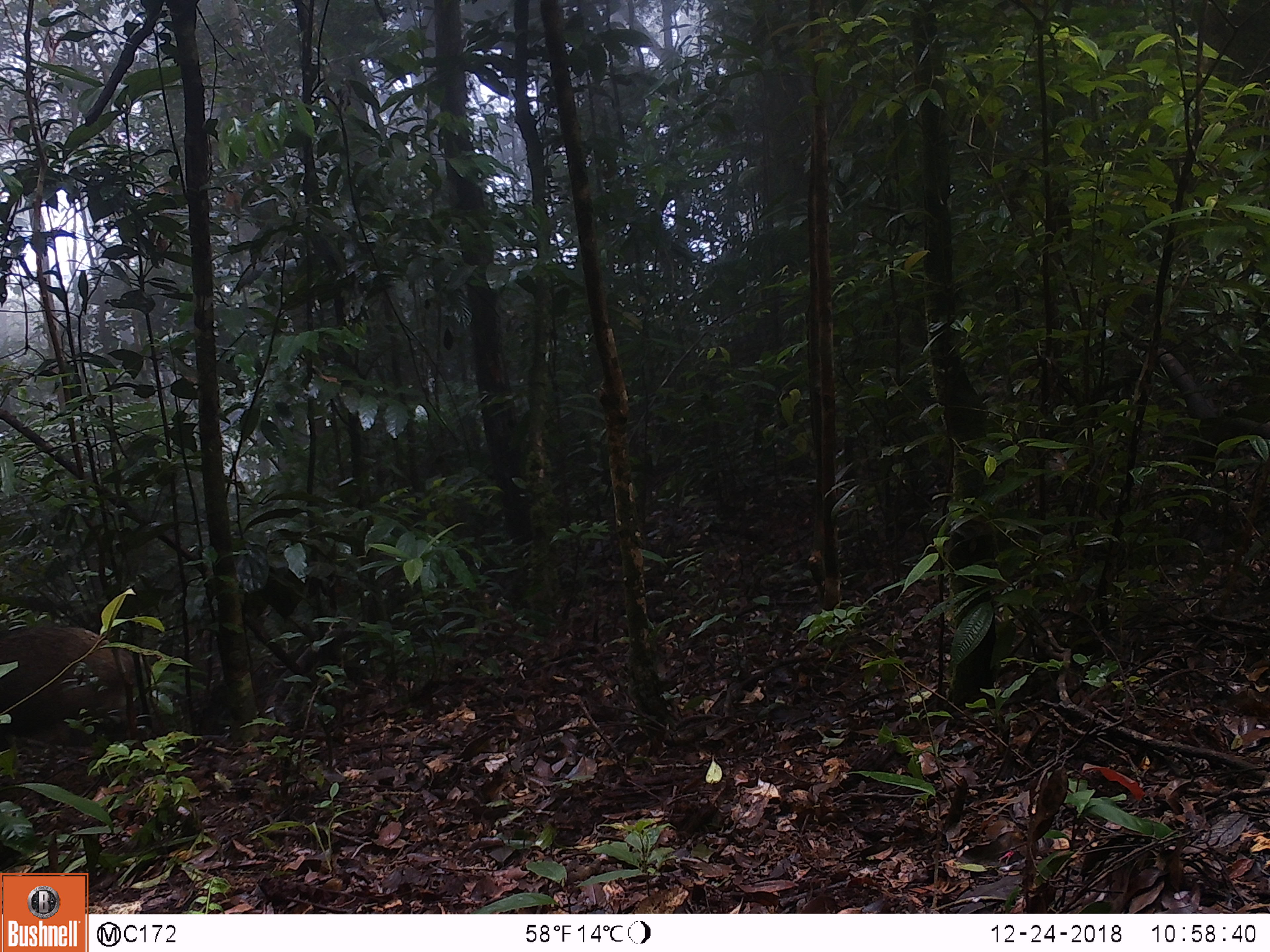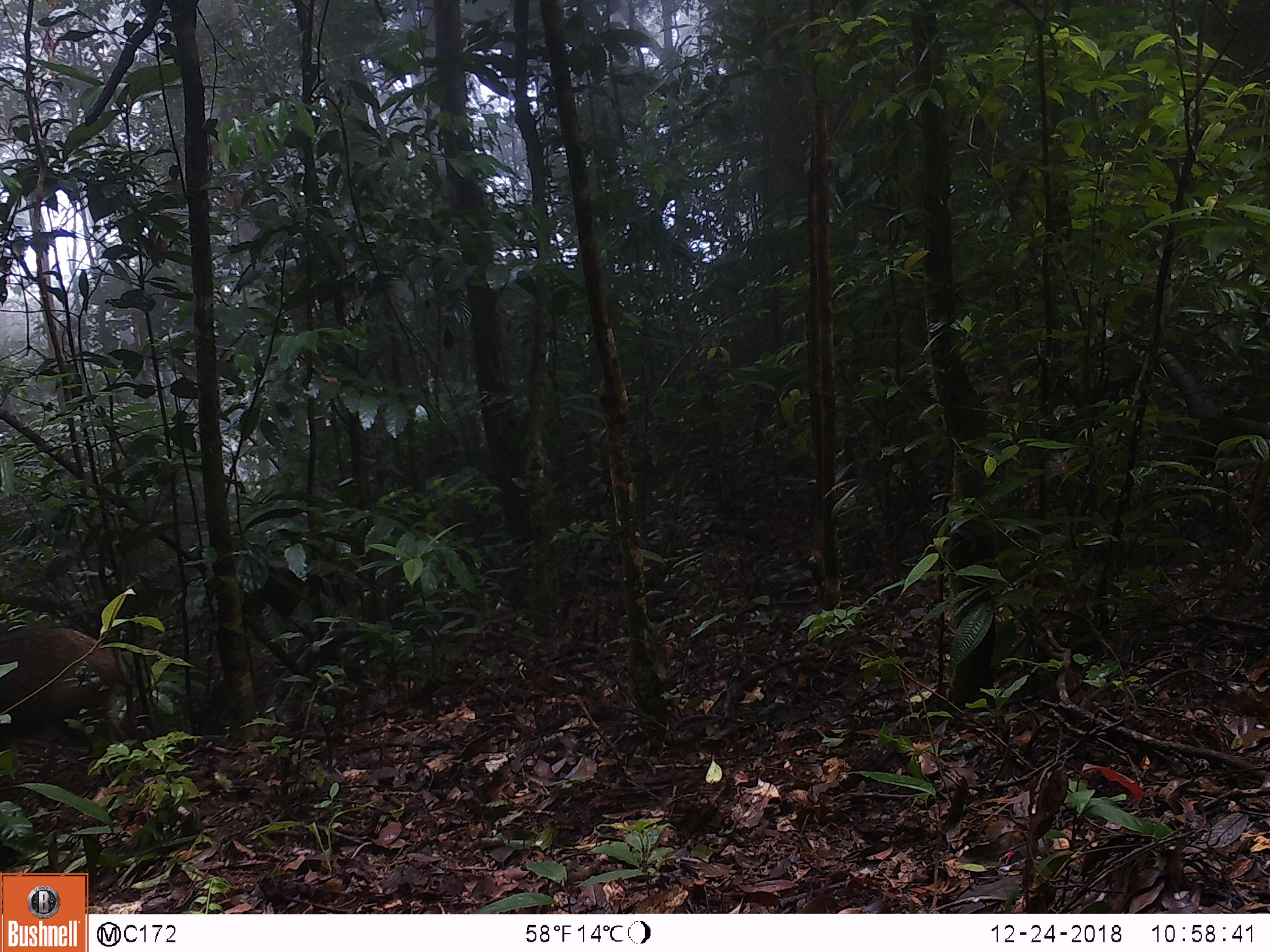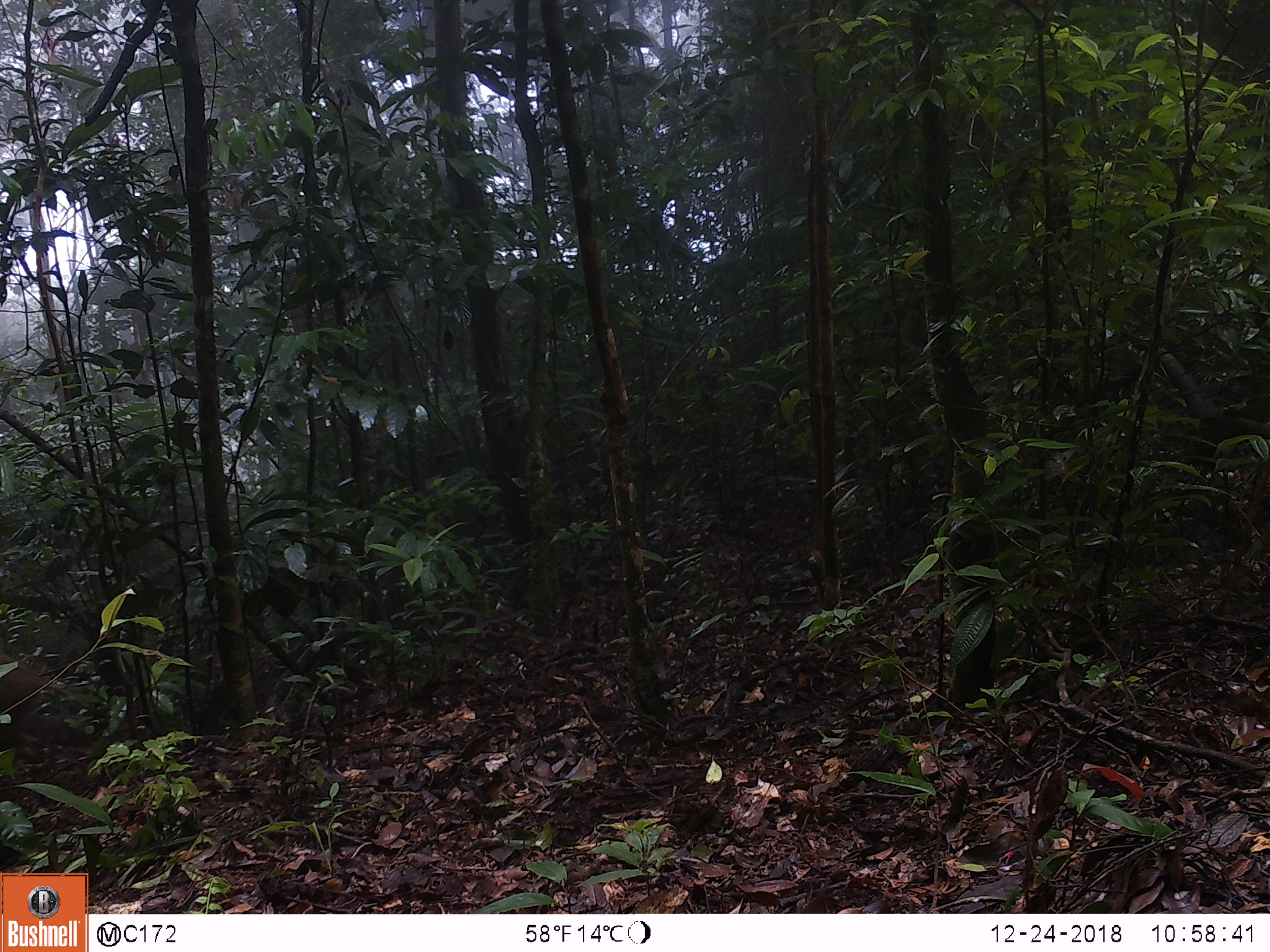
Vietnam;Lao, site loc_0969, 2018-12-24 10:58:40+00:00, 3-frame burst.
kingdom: Animalia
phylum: Chordata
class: Mammalia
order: Artiodactyla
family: Suidae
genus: Sus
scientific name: Sus scrofa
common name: eurasian wild pig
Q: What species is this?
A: Eurasian wild pig (Sus scrofa).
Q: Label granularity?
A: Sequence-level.